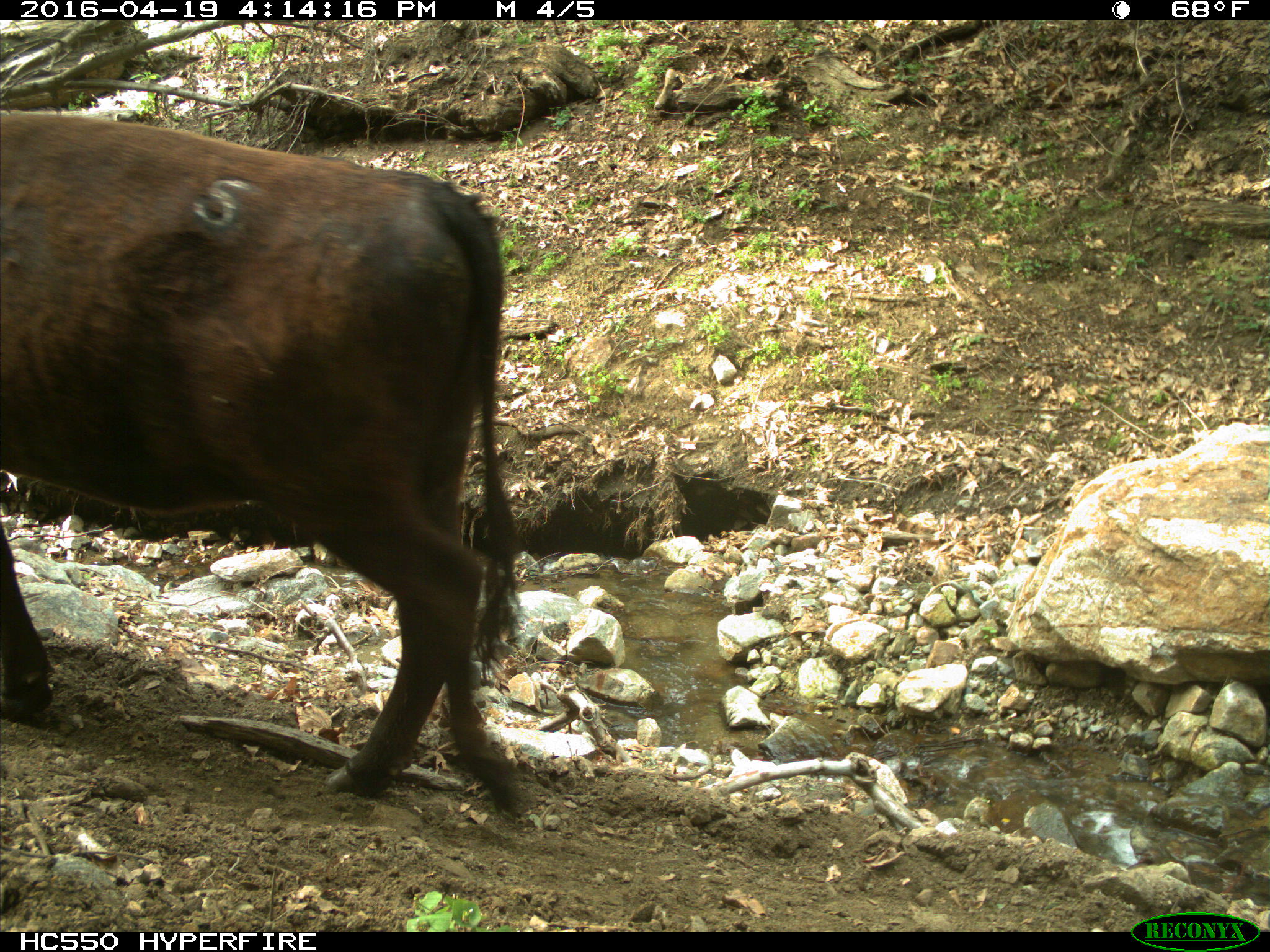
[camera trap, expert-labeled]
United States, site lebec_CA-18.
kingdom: Animalia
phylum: Chordata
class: Mammalia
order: Artiodactyla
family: Bovidae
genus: Bos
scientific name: Bos taurus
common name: domestic cow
Bos taurus (domestic cow).